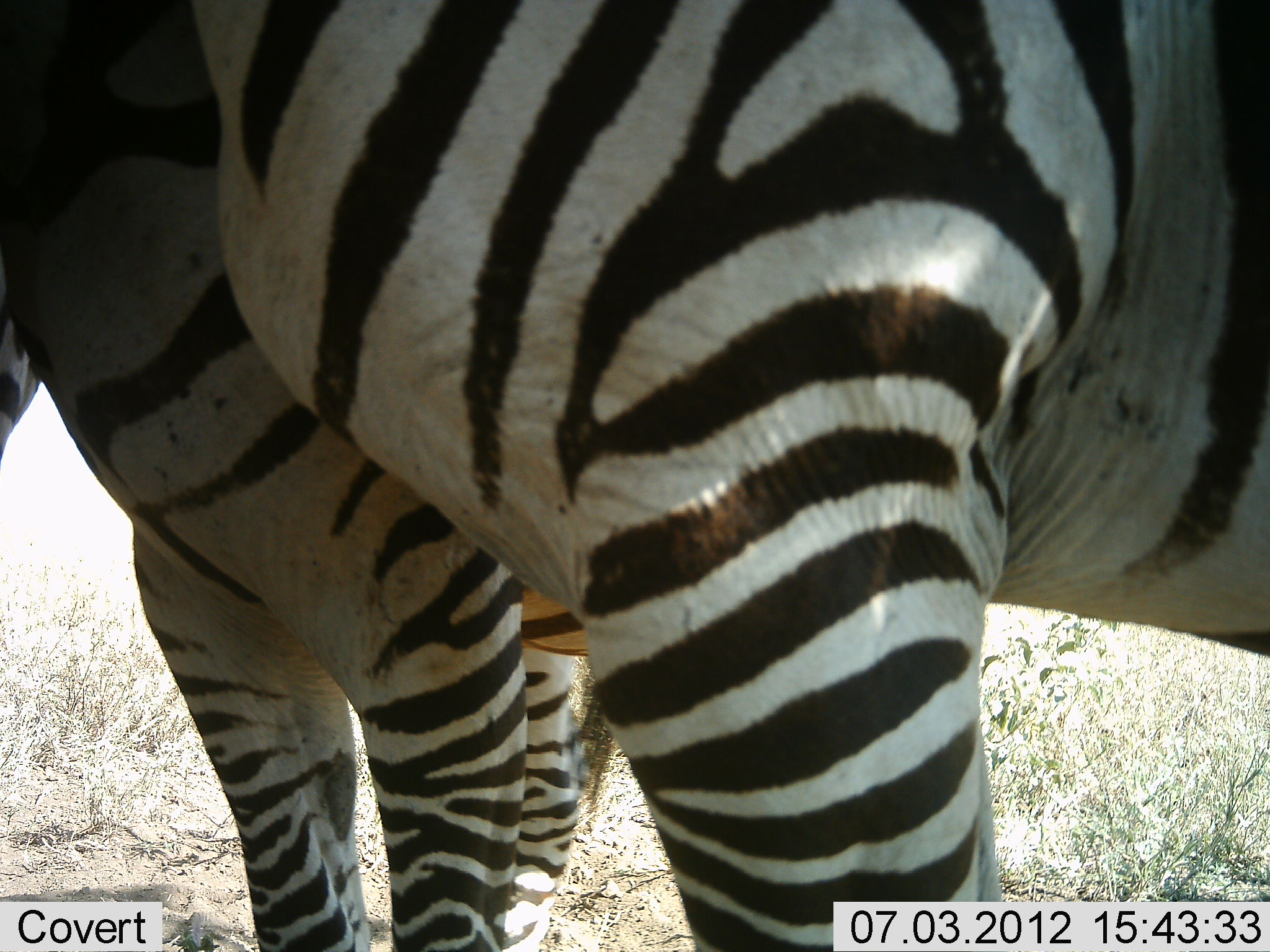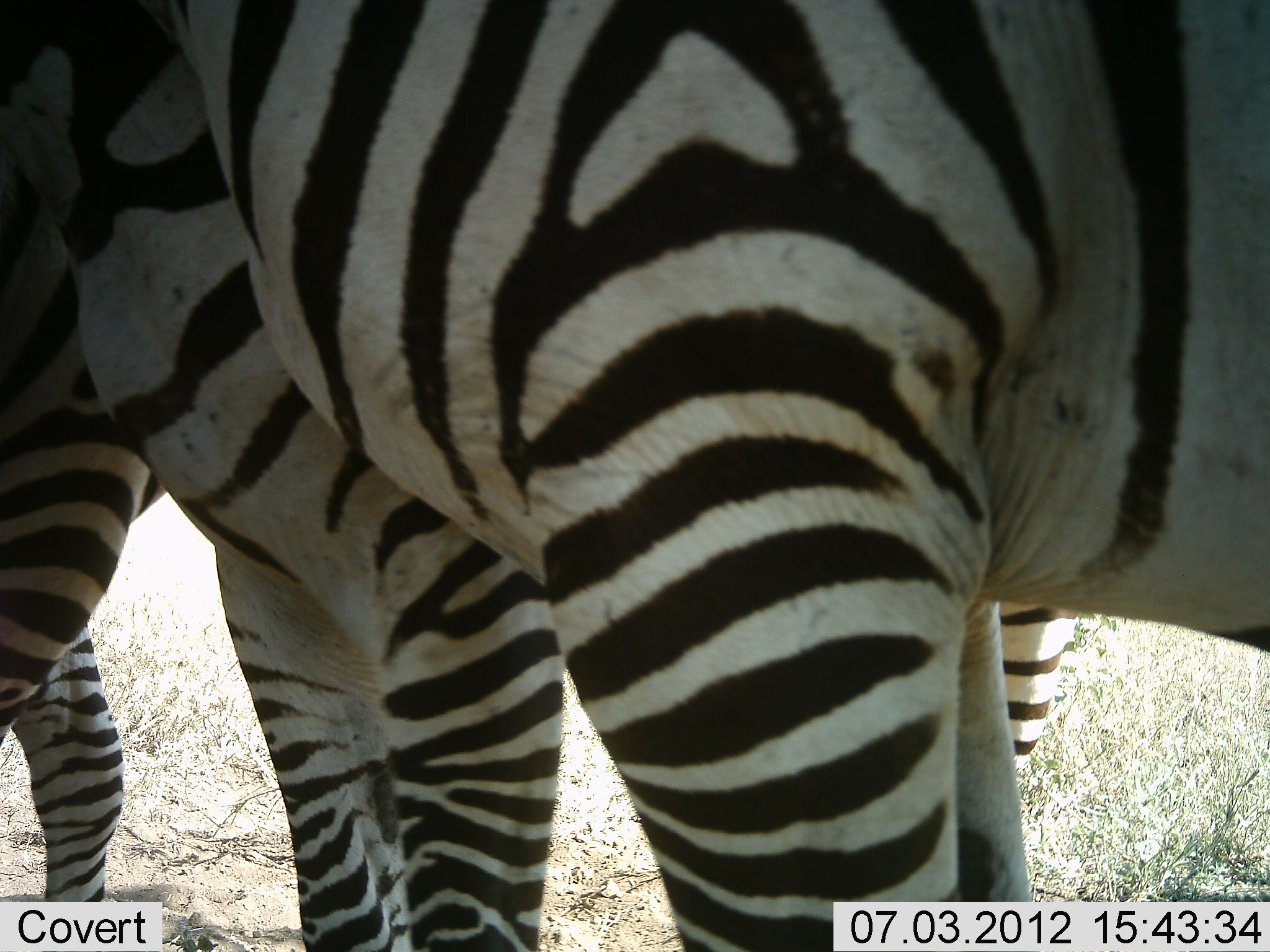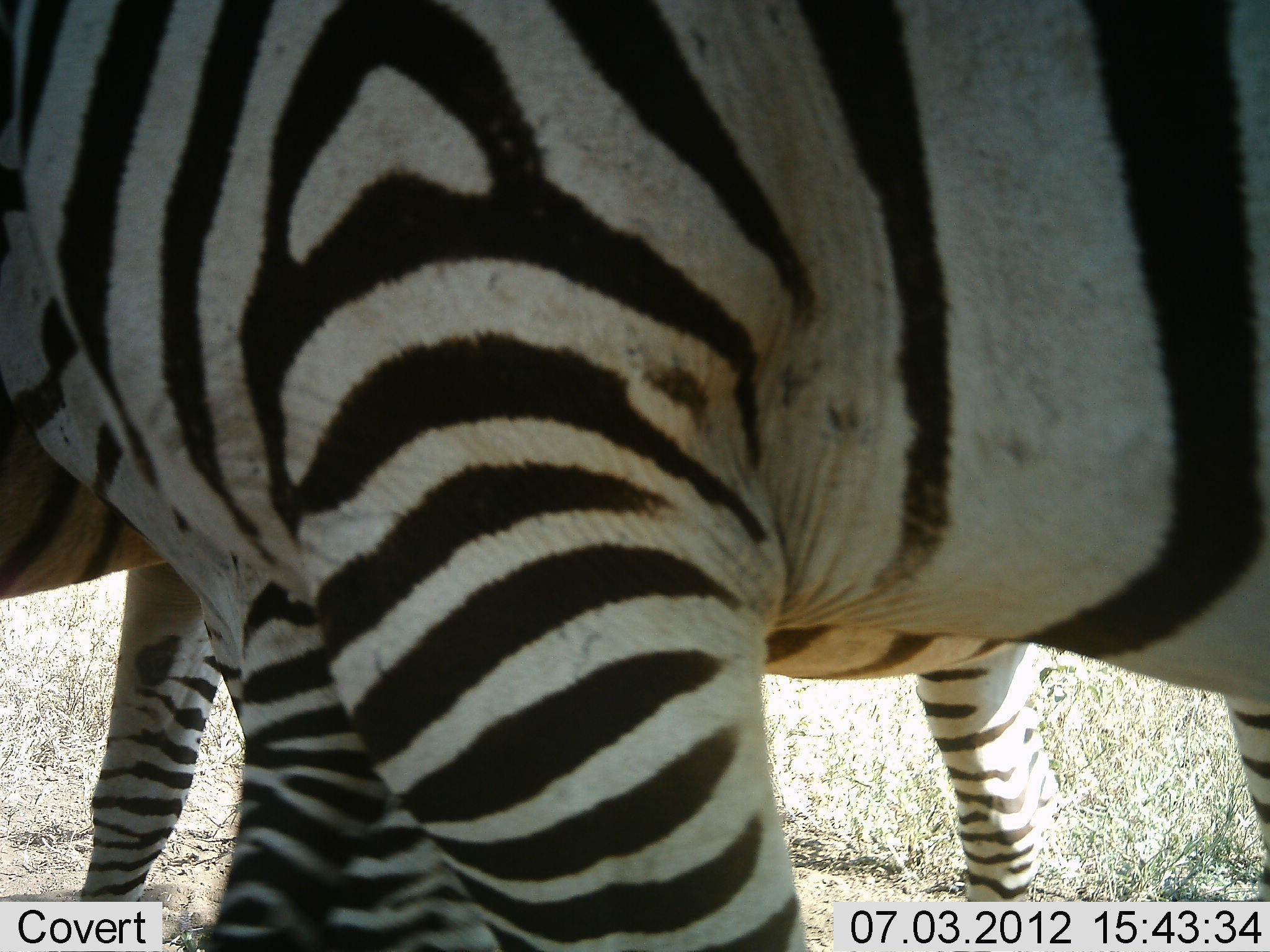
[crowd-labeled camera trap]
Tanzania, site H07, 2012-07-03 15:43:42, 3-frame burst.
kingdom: Animalia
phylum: Chordata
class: Mammalia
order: Perissodactyla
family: Equidae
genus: Equus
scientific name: Equus quagga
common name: plains zebra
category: zebra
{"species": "zebra (plains zebra) (Equus quagga)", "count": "3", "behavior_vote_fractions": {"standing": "91%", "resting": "0%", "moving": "36%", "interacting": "0%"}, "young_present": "0%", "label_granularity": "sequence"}